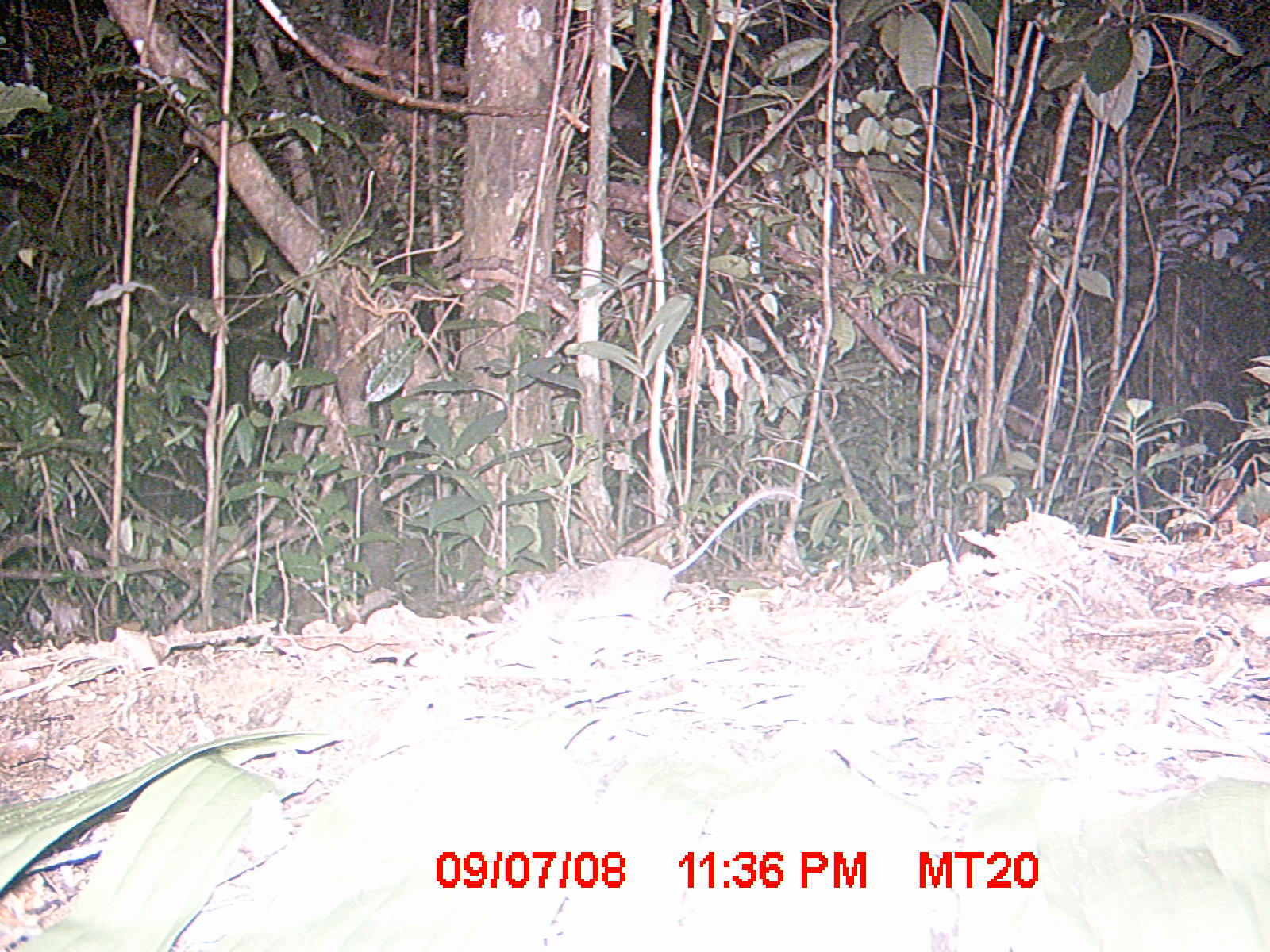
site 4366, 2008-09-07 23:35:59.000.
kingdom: Animalia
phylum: Chordata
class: Mammalia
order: Rodentia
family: Nesomyidae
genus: Eliurus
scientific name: Eliurus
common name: eliurus rat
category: eliurus sp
Eliurus sp (eliurus rat) (Eliurus), count 1.